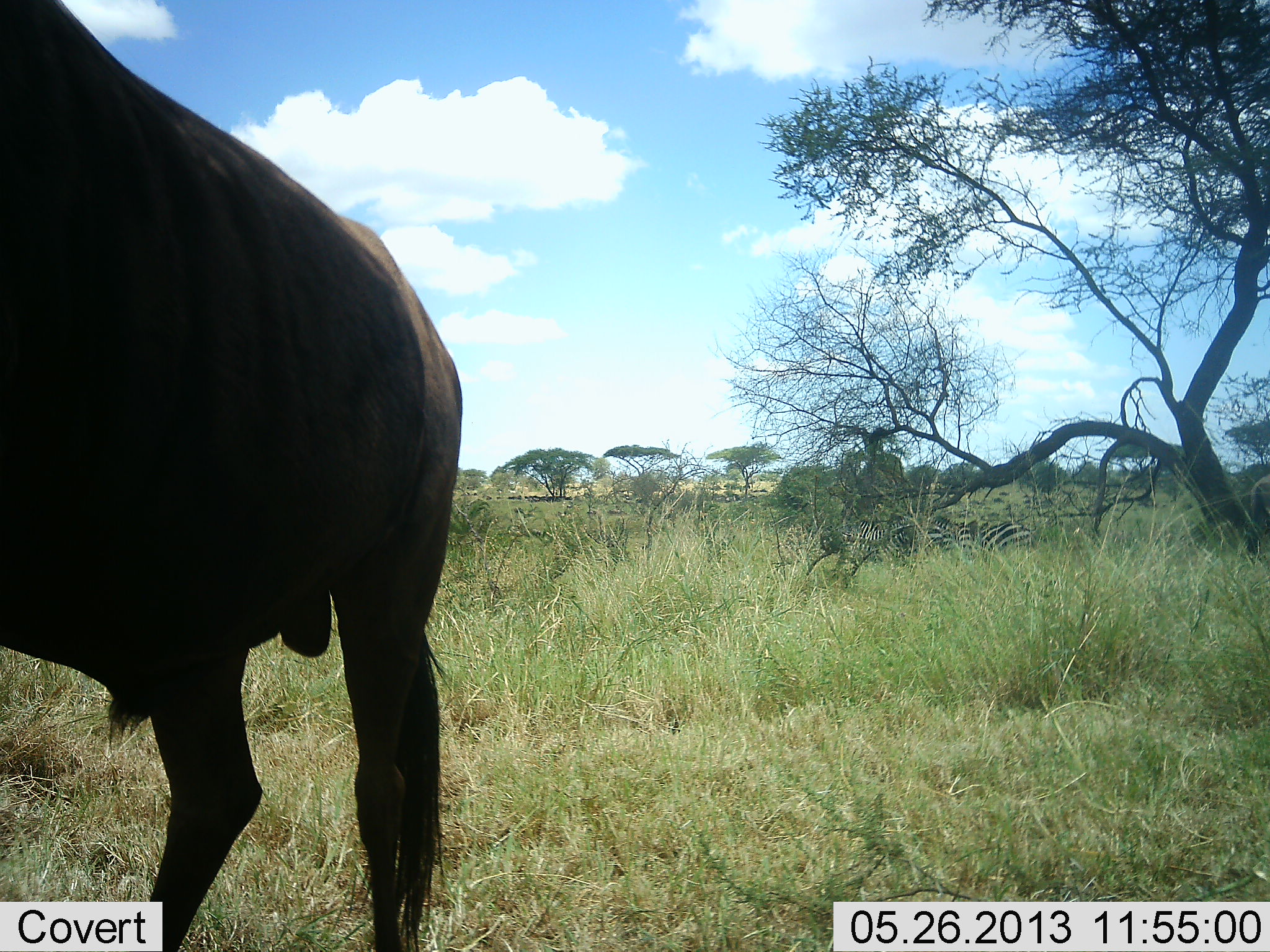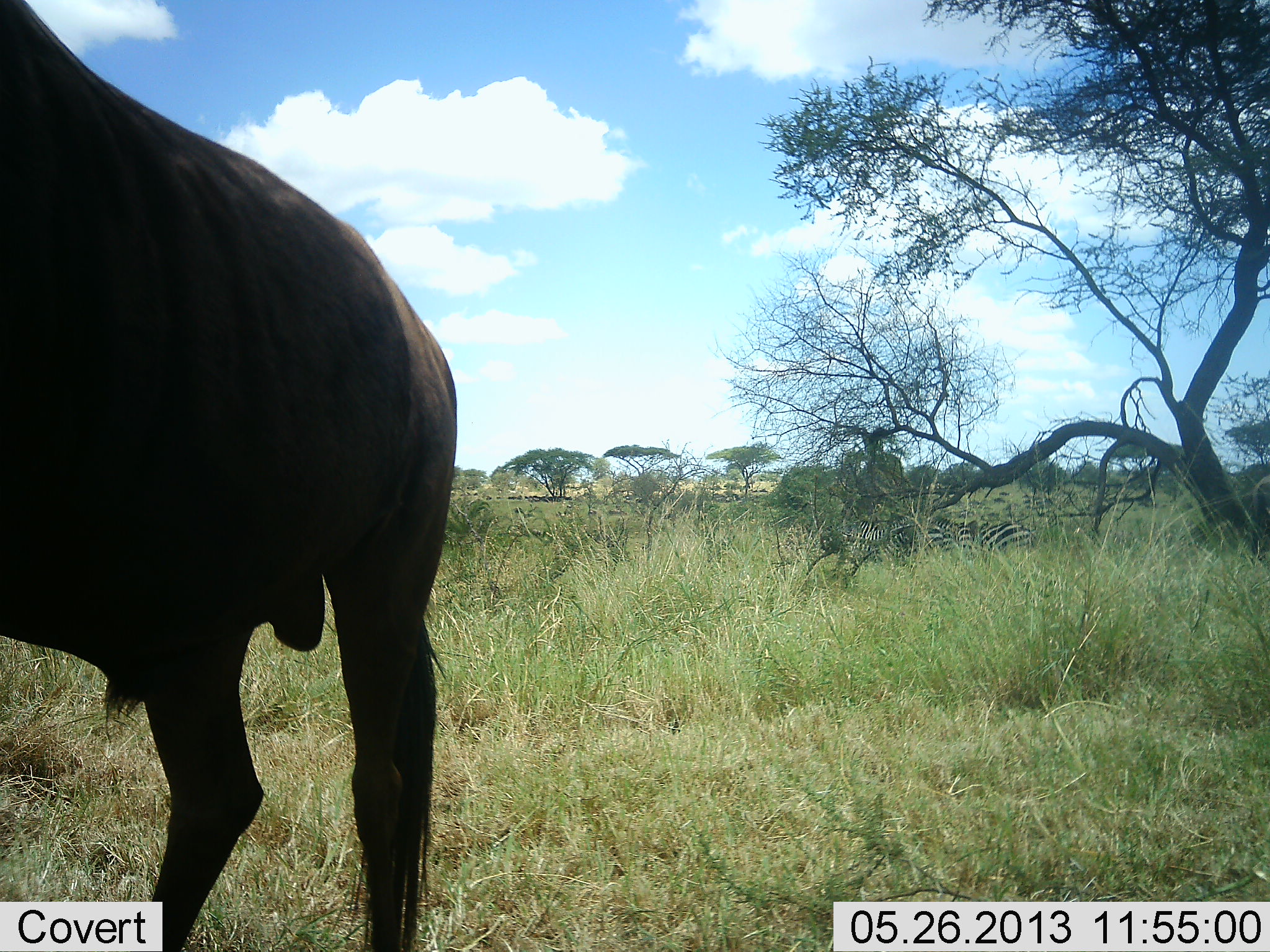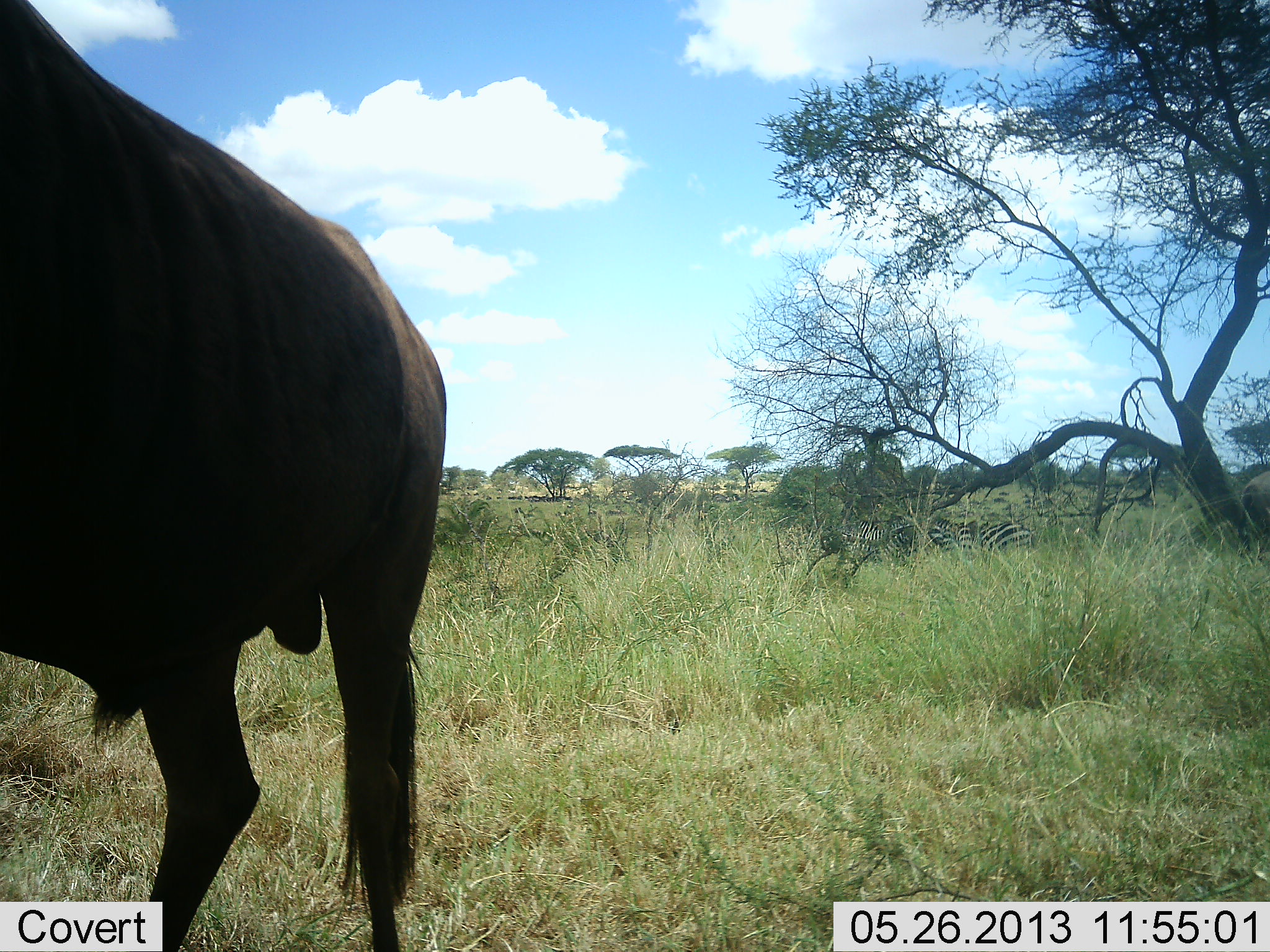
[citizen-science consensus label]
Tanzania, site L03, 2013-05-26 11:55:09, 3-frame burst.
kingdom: Animalia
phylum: Chordata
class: Mammalia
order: Artiodactyla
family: Bovidae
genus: Connochaetes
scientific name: Connochaetes taurinus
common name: blue wildebeest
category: wildebeest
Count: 1.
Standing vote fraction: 96%.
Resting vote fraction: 4%.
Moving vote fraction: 0%.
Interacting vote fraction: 0%.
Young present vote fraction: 0%.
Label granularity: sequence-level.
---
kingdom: Animalia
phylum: Chordata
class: Mammalia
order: Perissodactyla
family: Equidae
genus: Equus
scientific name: Equus quagga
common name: plains zebra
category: zebra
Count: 3.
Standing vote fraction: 44%.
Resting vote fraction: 56%.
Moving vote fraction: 0%.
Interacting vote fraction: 6%.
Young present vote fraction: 0%.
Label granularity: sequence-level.